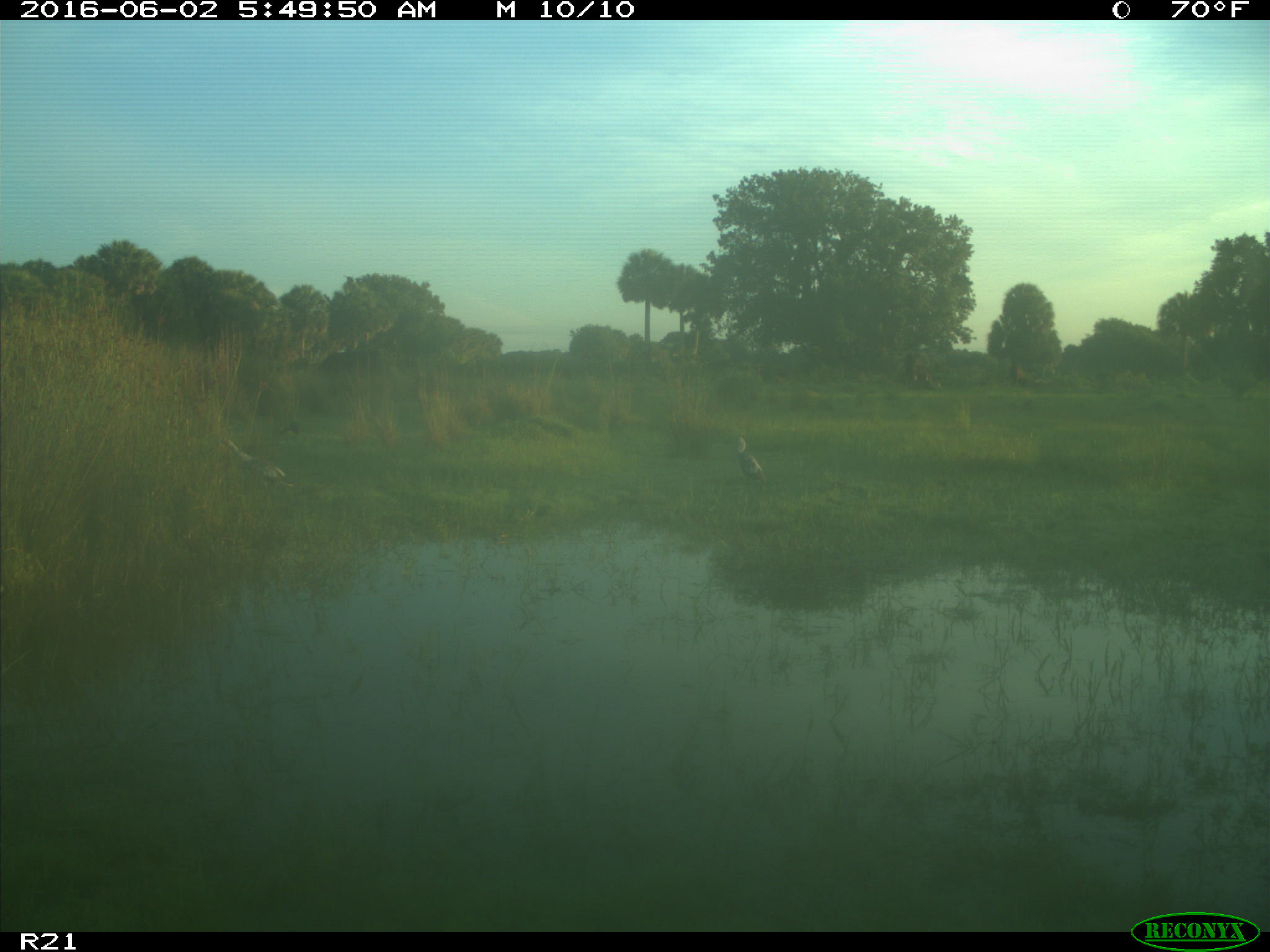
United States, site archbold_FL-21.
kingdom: Animalia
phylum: Chordata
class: Aves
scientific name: Aves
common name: birds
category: unidentified bird